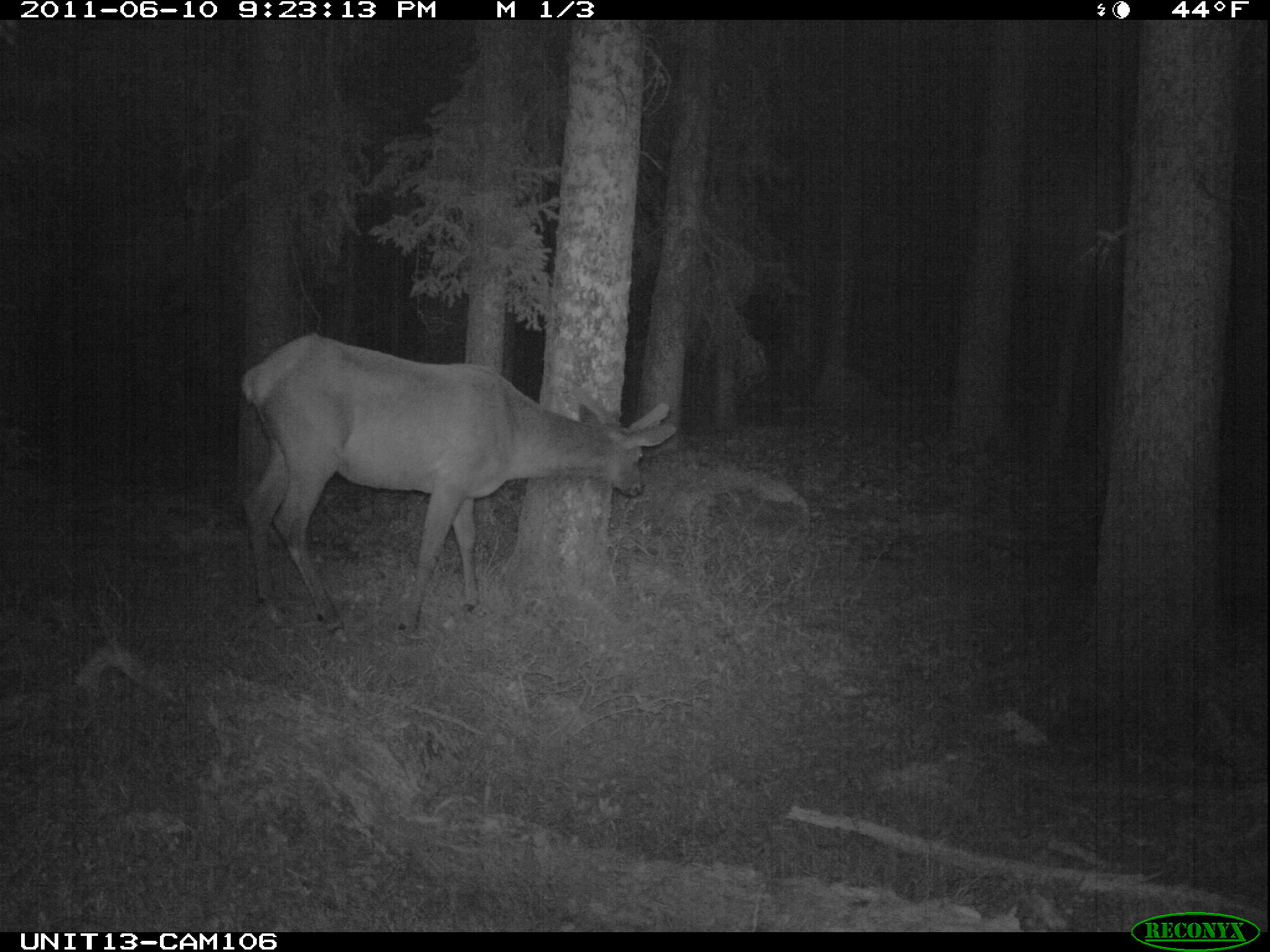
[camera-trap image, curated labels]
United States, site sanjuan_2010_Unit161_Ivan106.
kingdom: Animalia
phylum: Chordata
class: Mammalia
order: Artiodactyla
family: Cervidae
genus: Cervus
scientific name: Cervus elaphus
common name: red deer